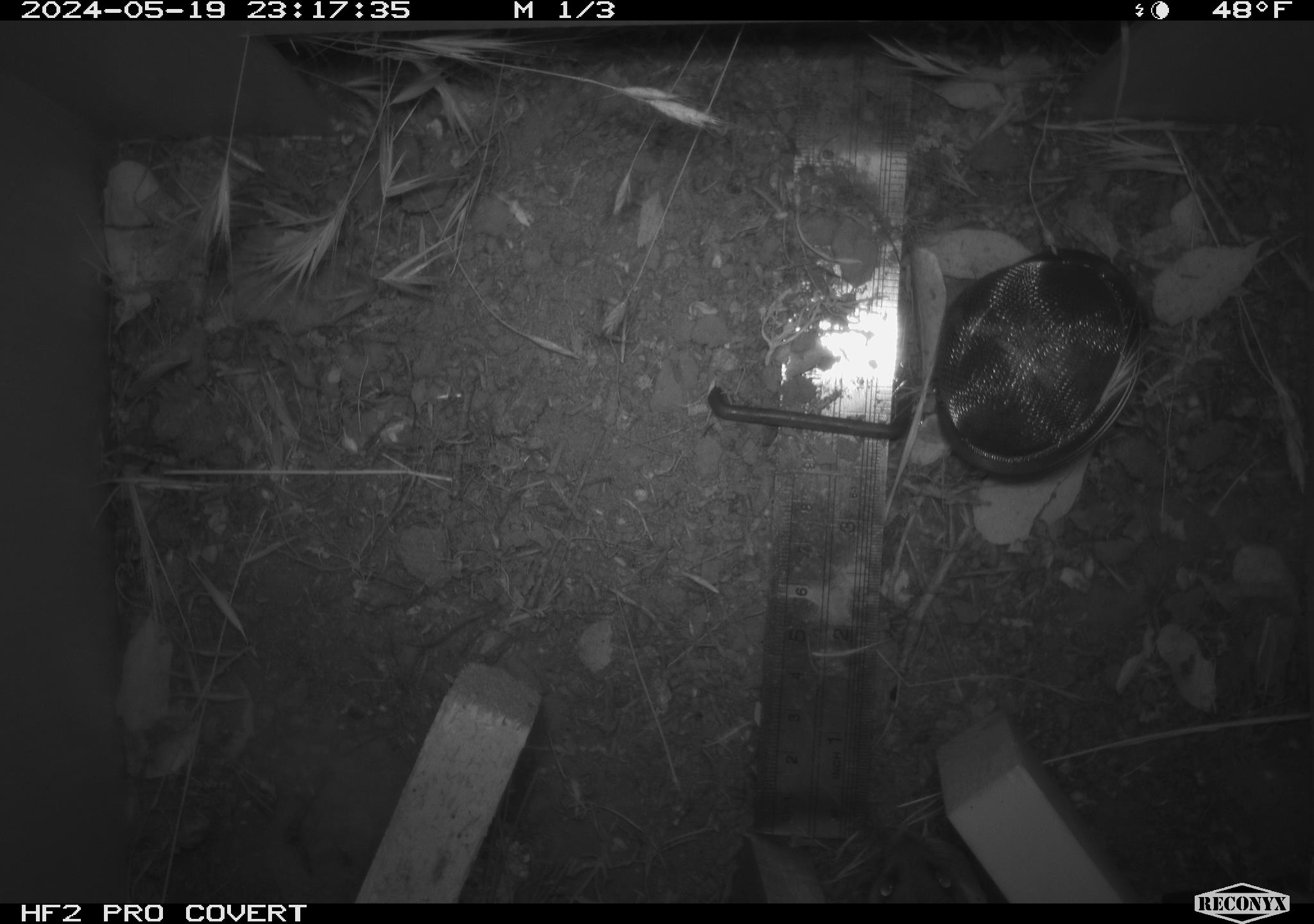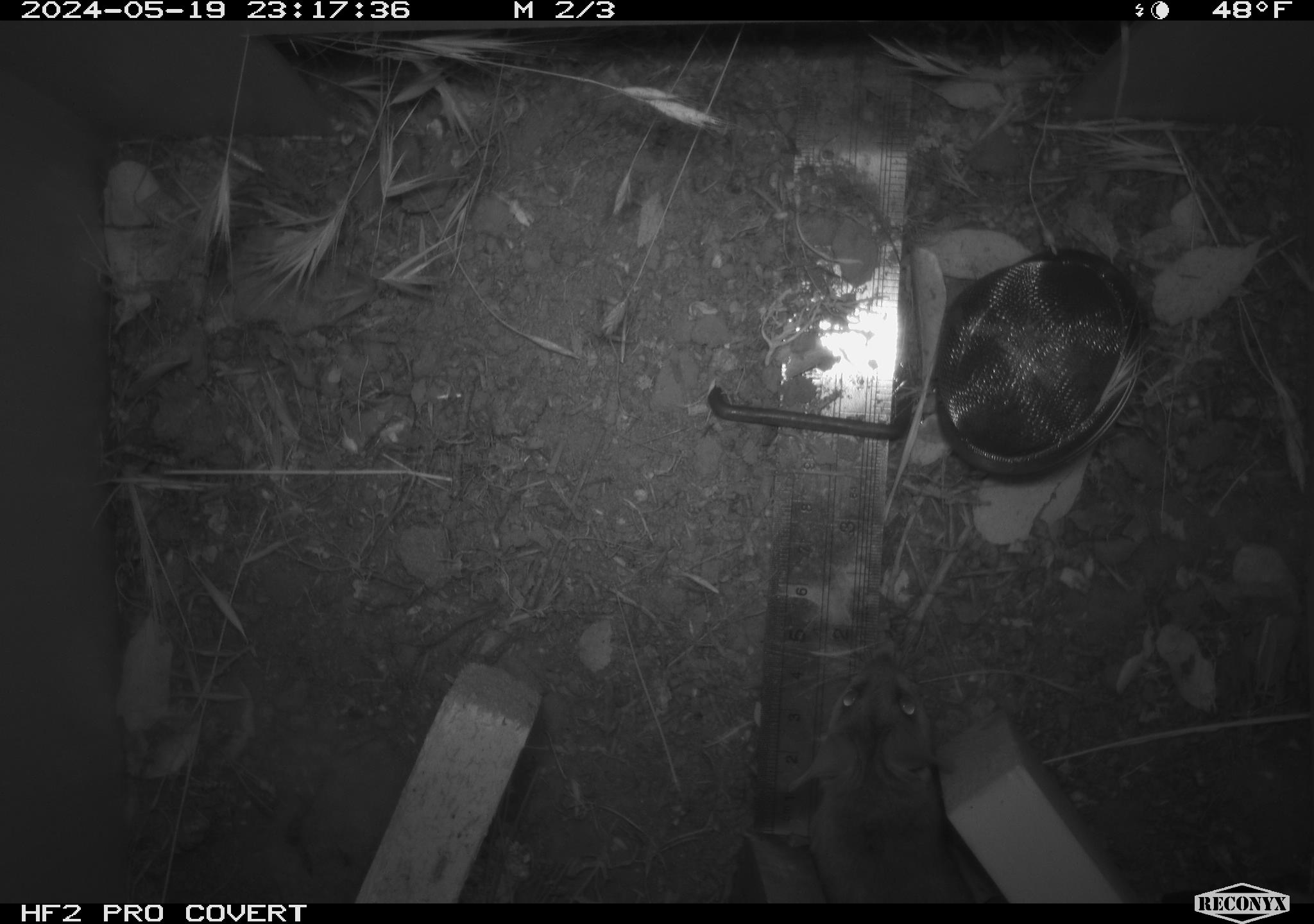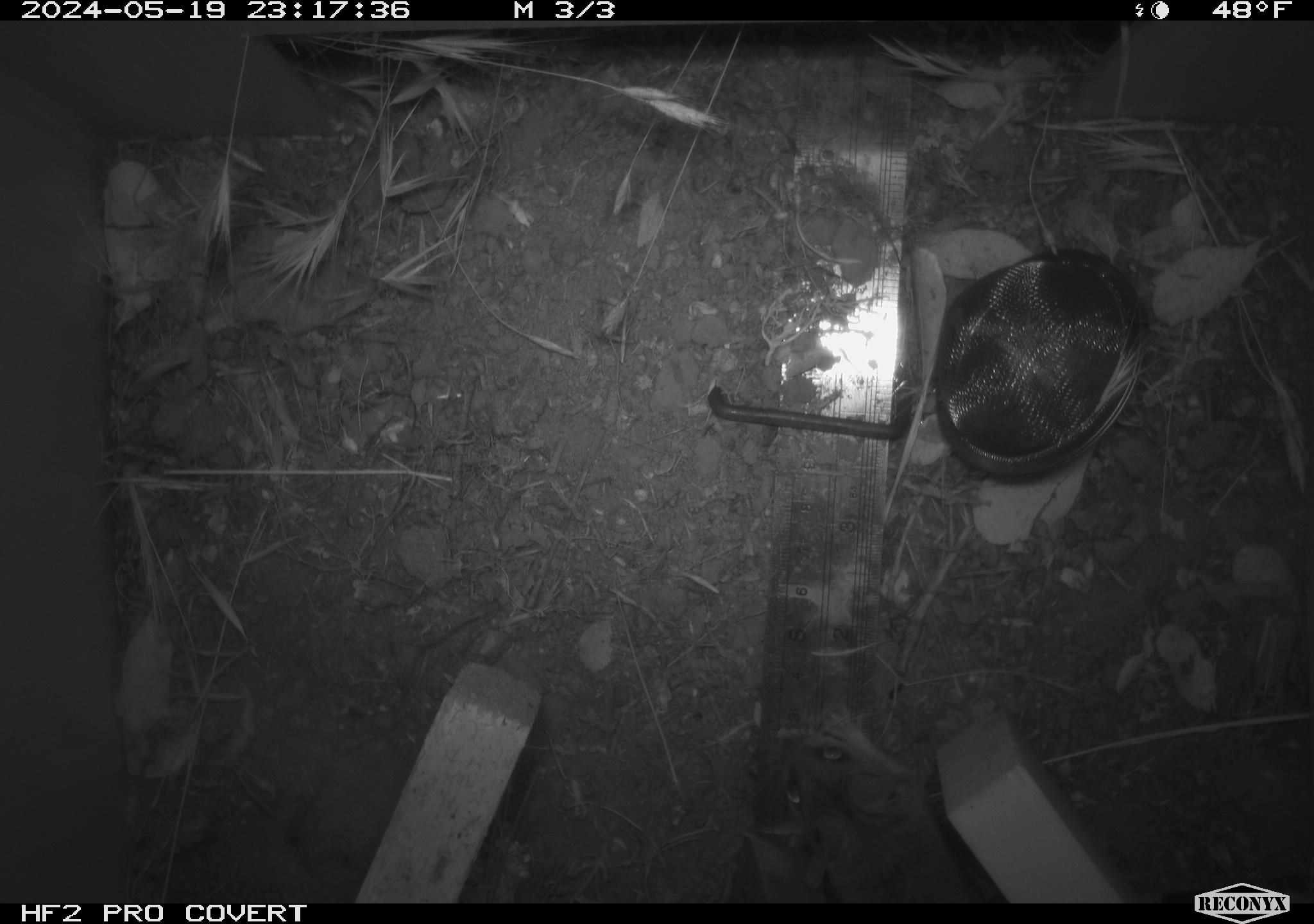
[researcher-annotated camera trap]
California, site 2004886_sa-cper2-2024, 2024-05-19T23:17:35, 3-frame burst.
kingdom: Animalia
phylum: Chordata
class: Mammalia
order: Rodentia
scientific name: Rodentia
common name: rodent